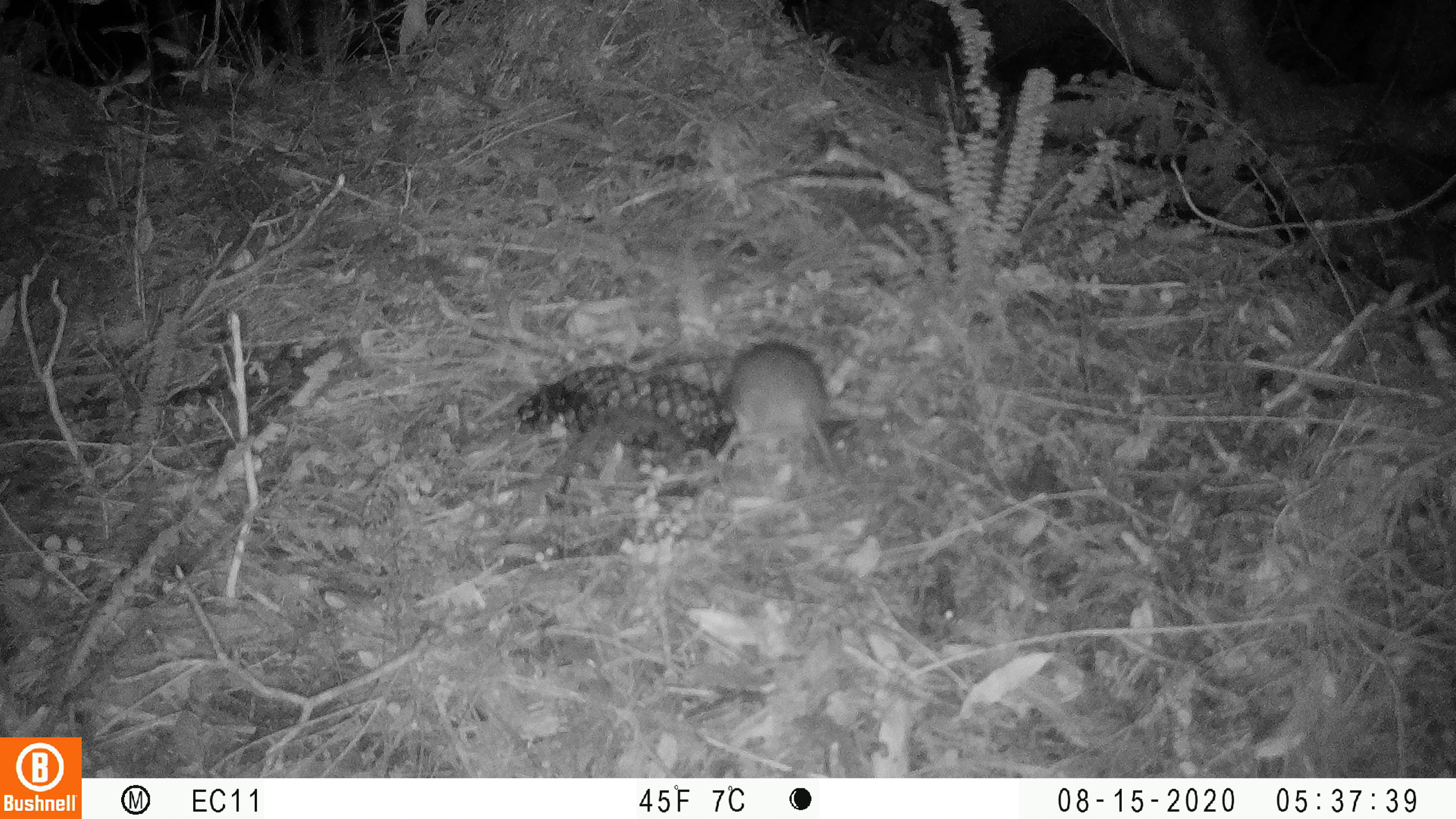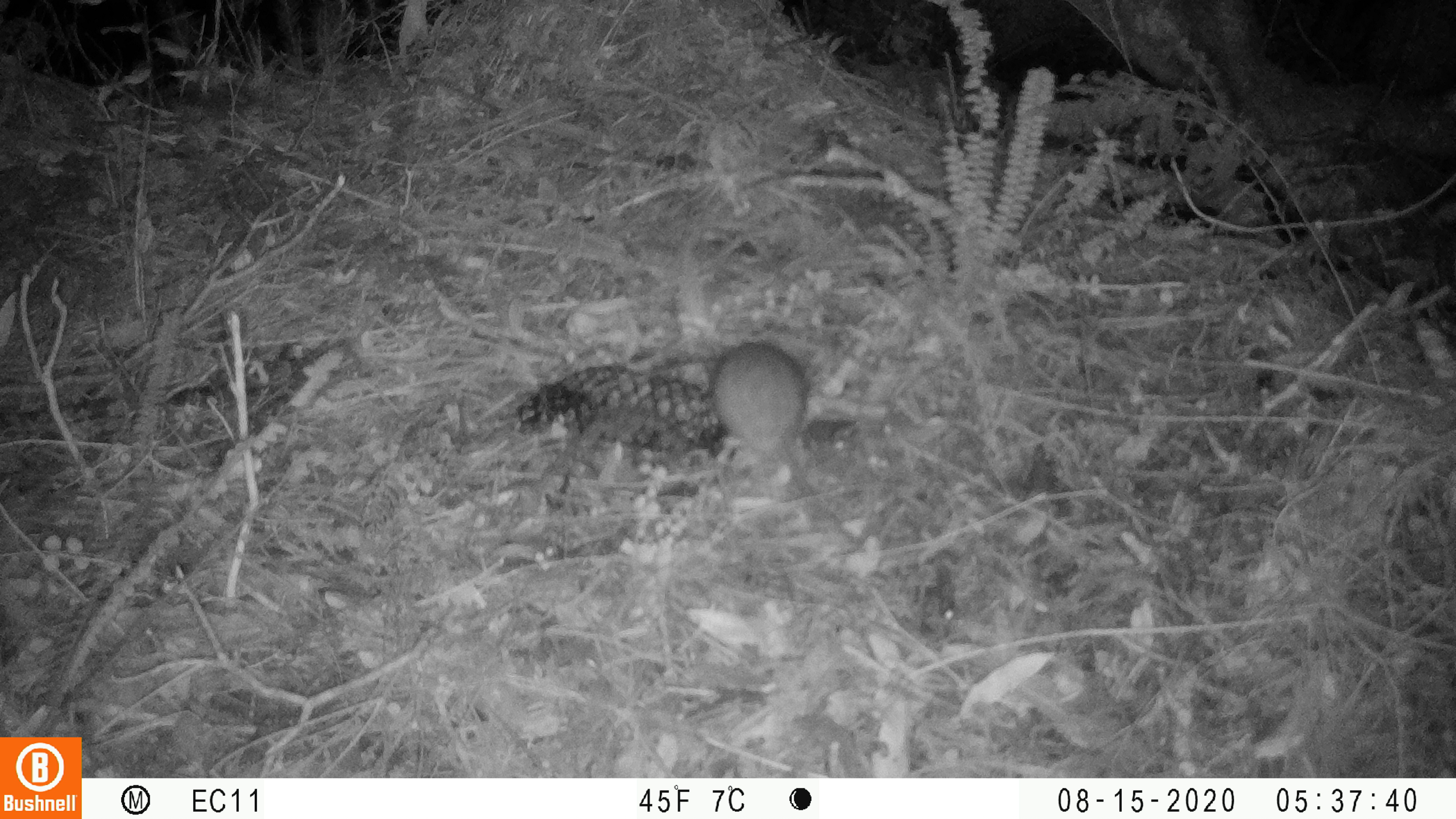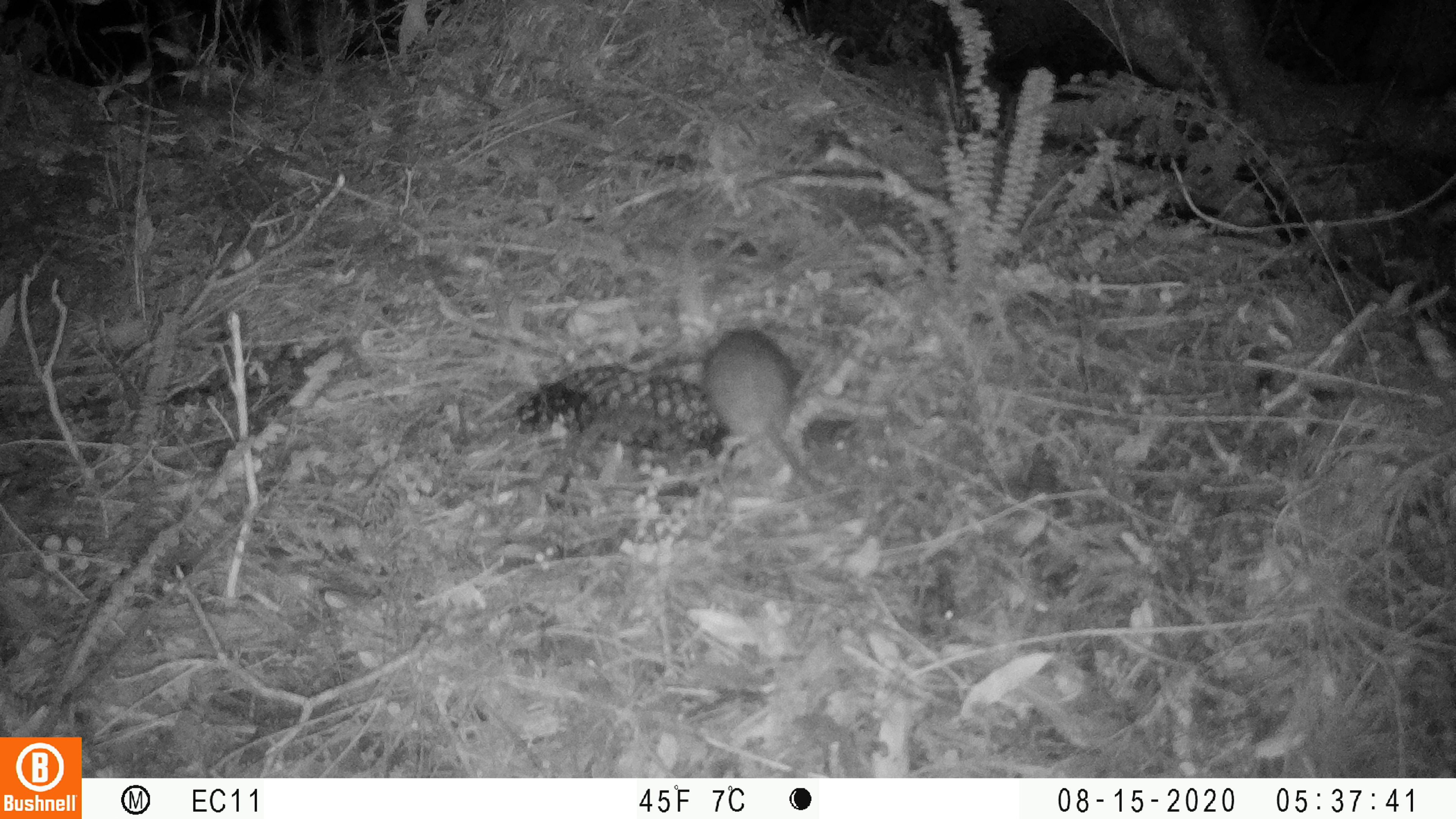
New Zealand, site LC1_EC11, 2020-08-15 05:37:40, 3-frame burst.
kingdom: Animalia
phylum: Chordata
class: Mammalia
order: Rodentia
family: Muridae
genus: Rattus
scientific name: Rattus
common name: rat